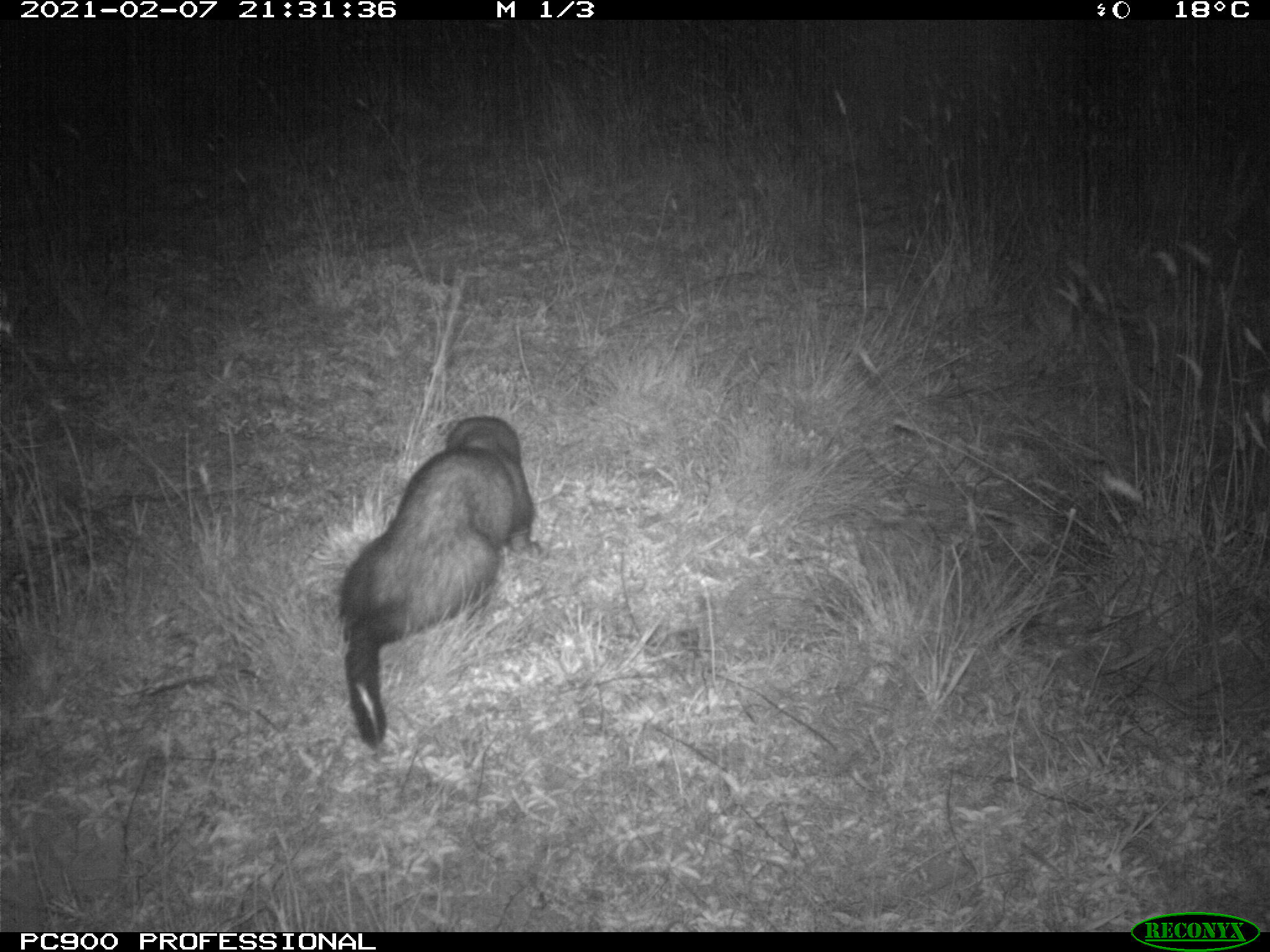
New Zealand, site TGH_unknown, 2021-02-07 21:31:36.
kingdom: Animalia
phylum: Chordata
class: Mammalia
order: Carnivora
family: Mustelidae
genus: Mustela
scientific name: Mustela furo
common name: ferret